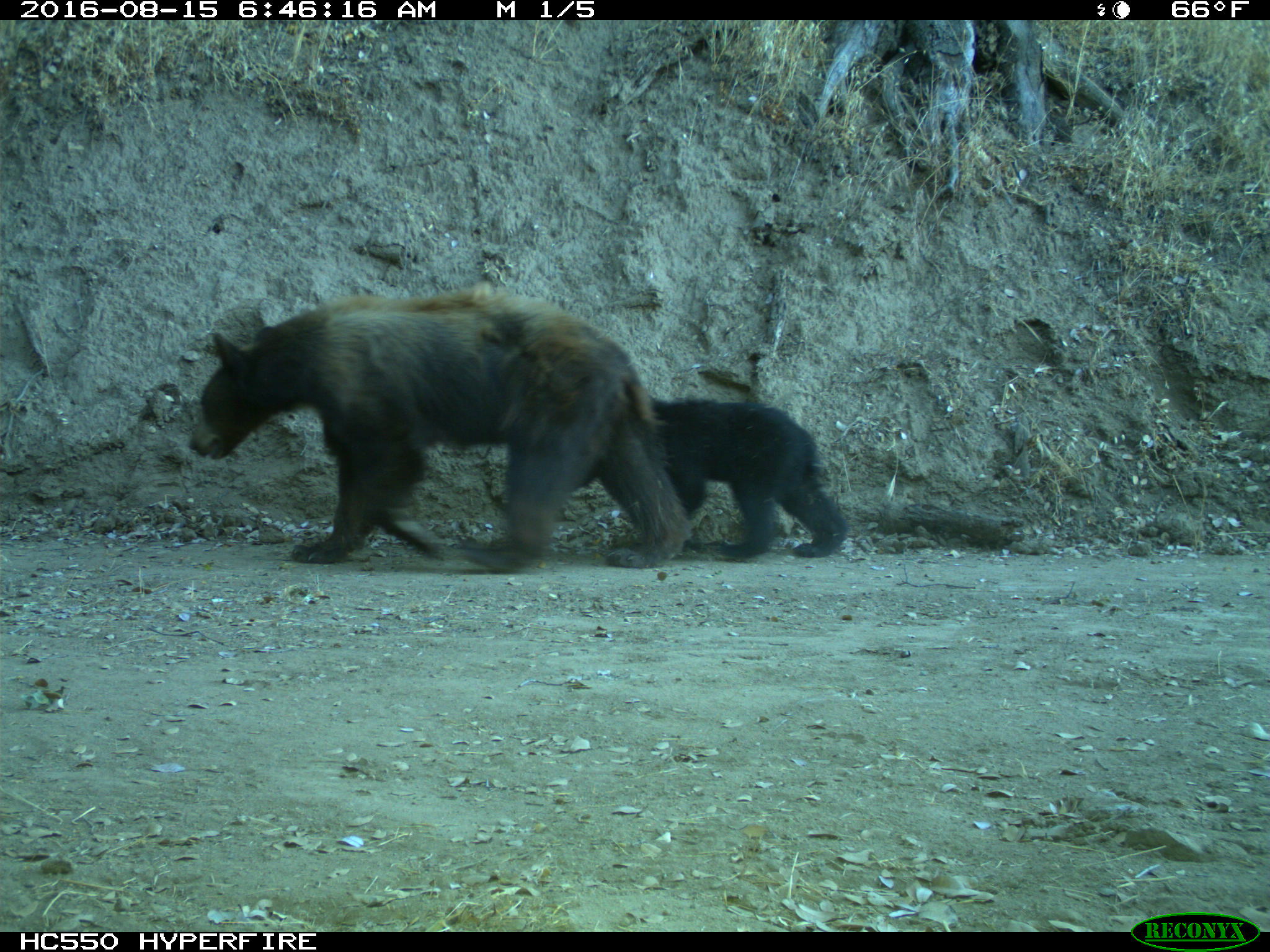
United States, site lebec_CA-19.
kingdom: Animalia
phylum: Chordata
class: Mammalia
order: Carnivora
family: Ursidae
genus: Ursus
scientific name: Ursus americanus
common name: american black bear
Ursus americanus (american black bear).